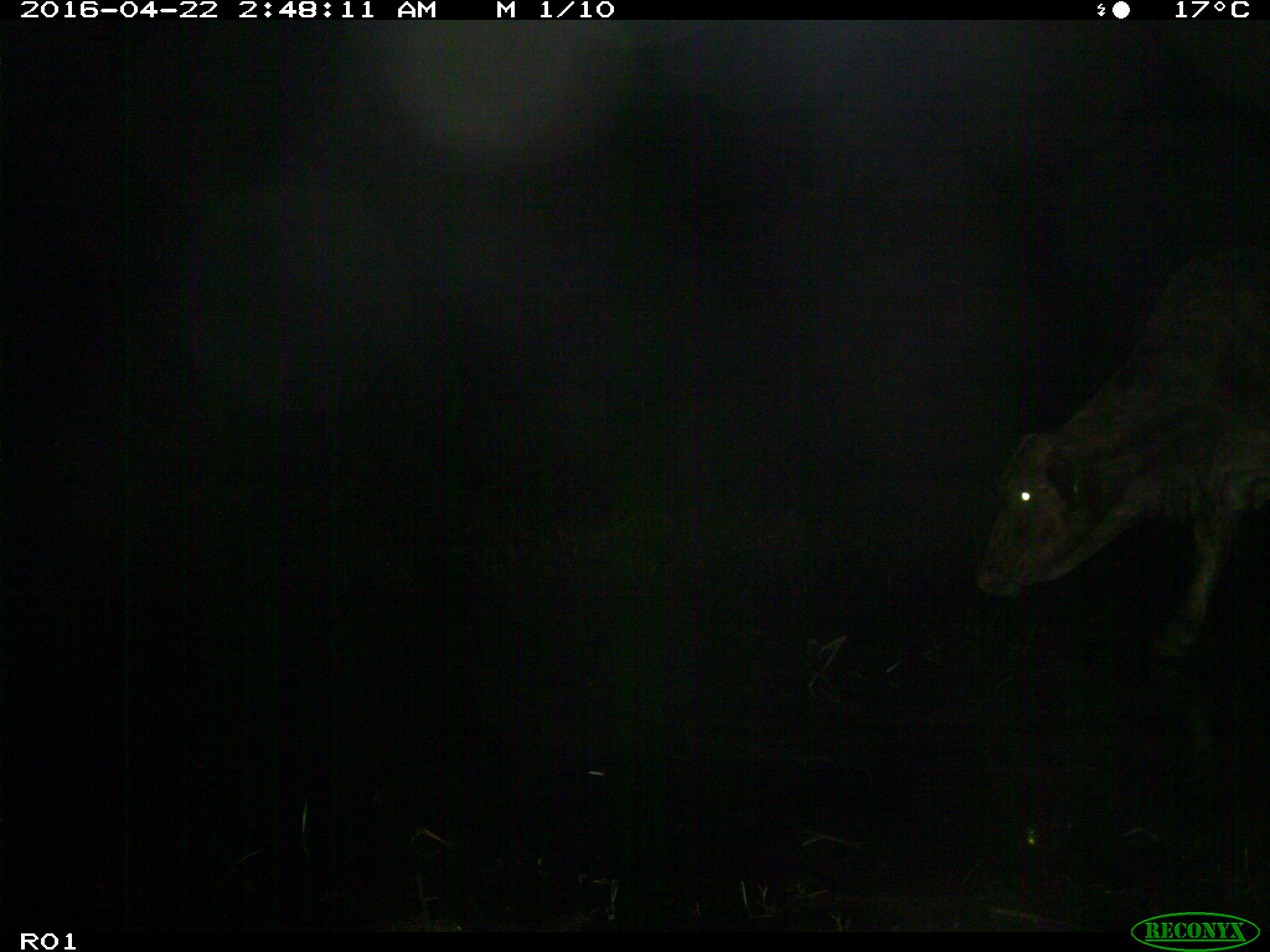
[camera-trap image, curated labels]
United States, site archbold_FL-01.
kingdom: Animalia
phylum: Chordata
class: Mammalia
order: Artiodactyla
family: Bovidae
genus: Bos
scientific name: Bos taurus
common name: domestic cow